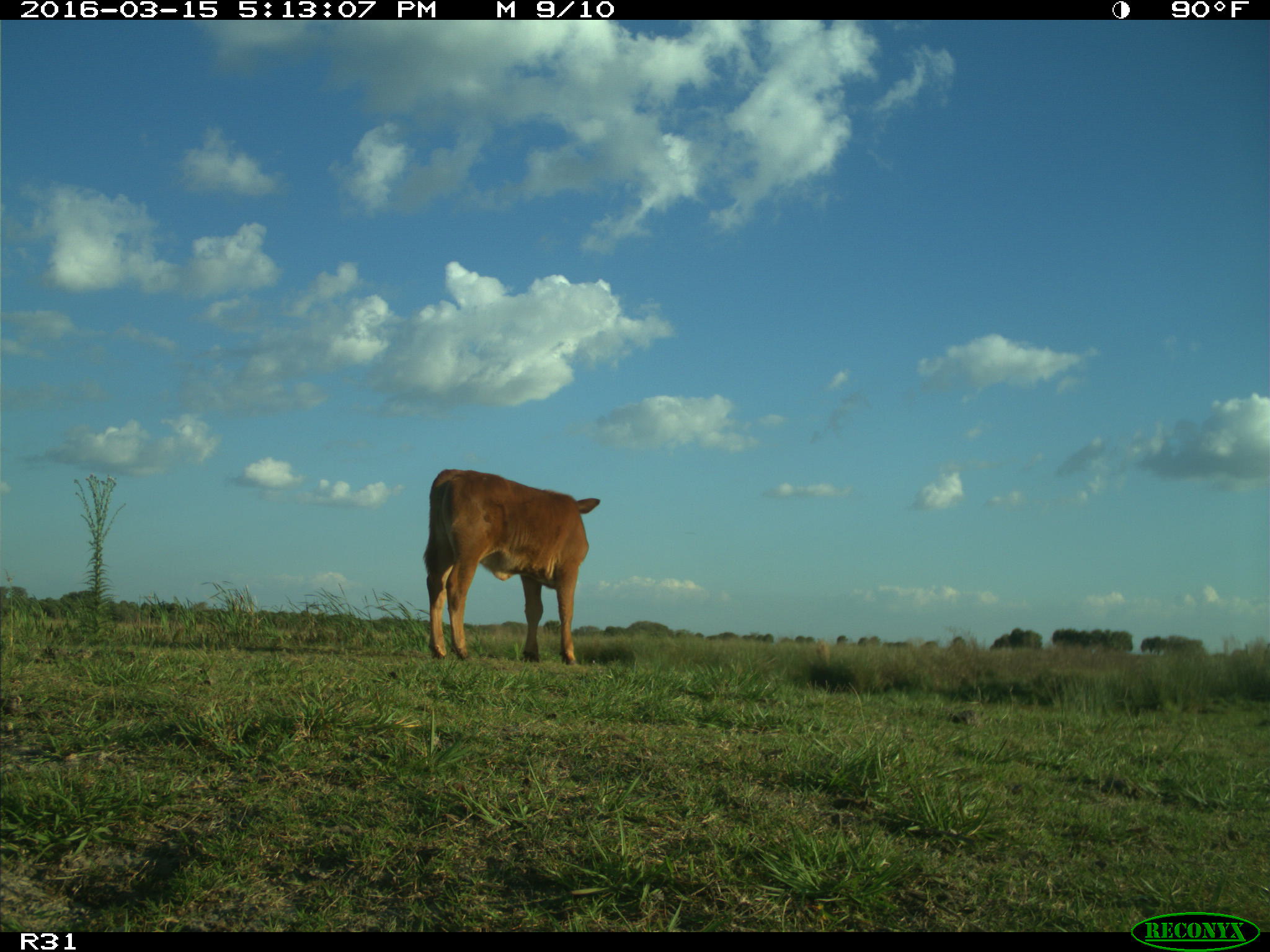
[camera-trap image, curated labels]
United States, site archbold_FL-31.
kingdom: Animalia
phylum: Chordata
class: Mammalia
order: Artiodactyla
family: Bovidae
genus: Bos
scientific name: Bos taurus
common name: domestic cow